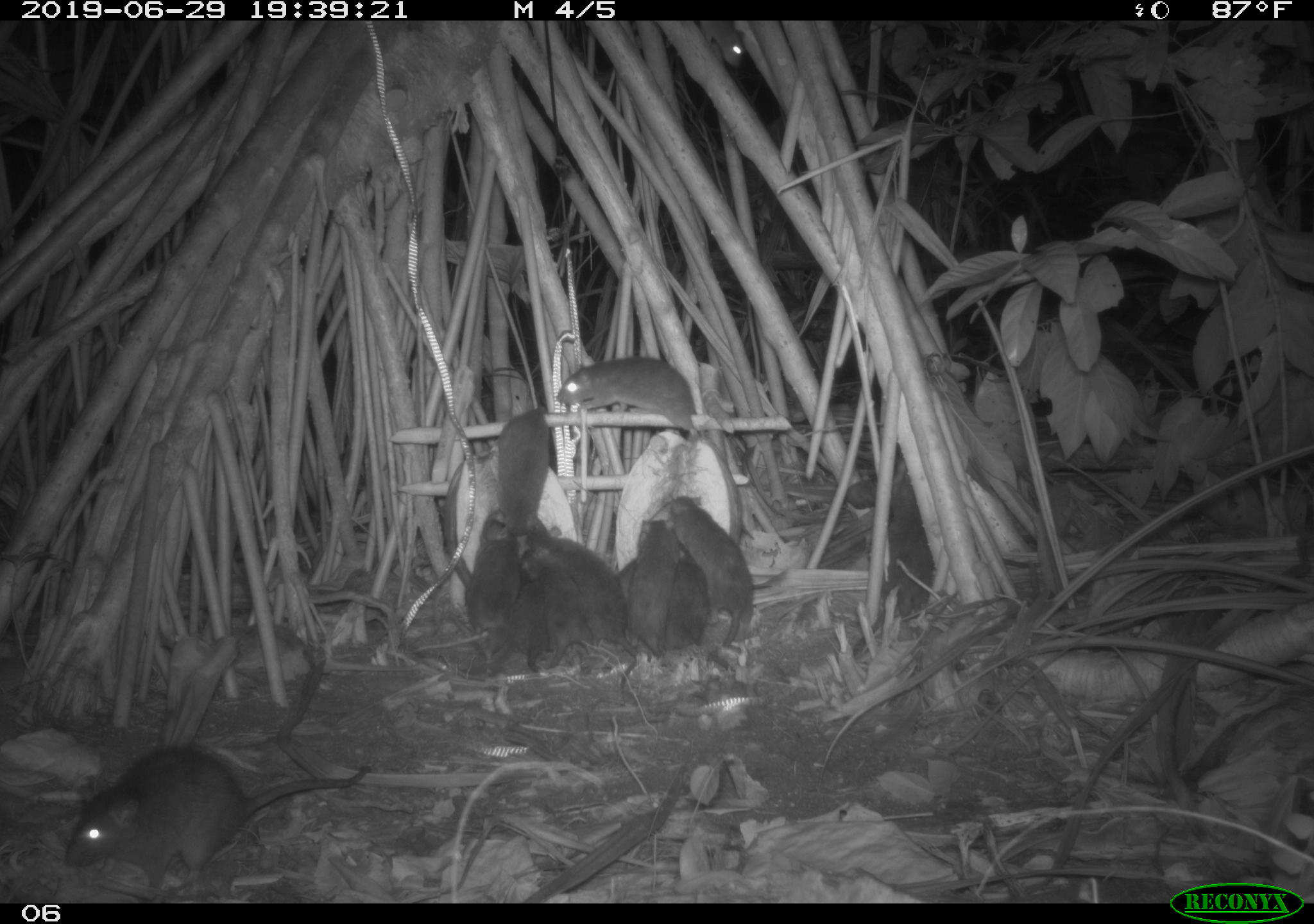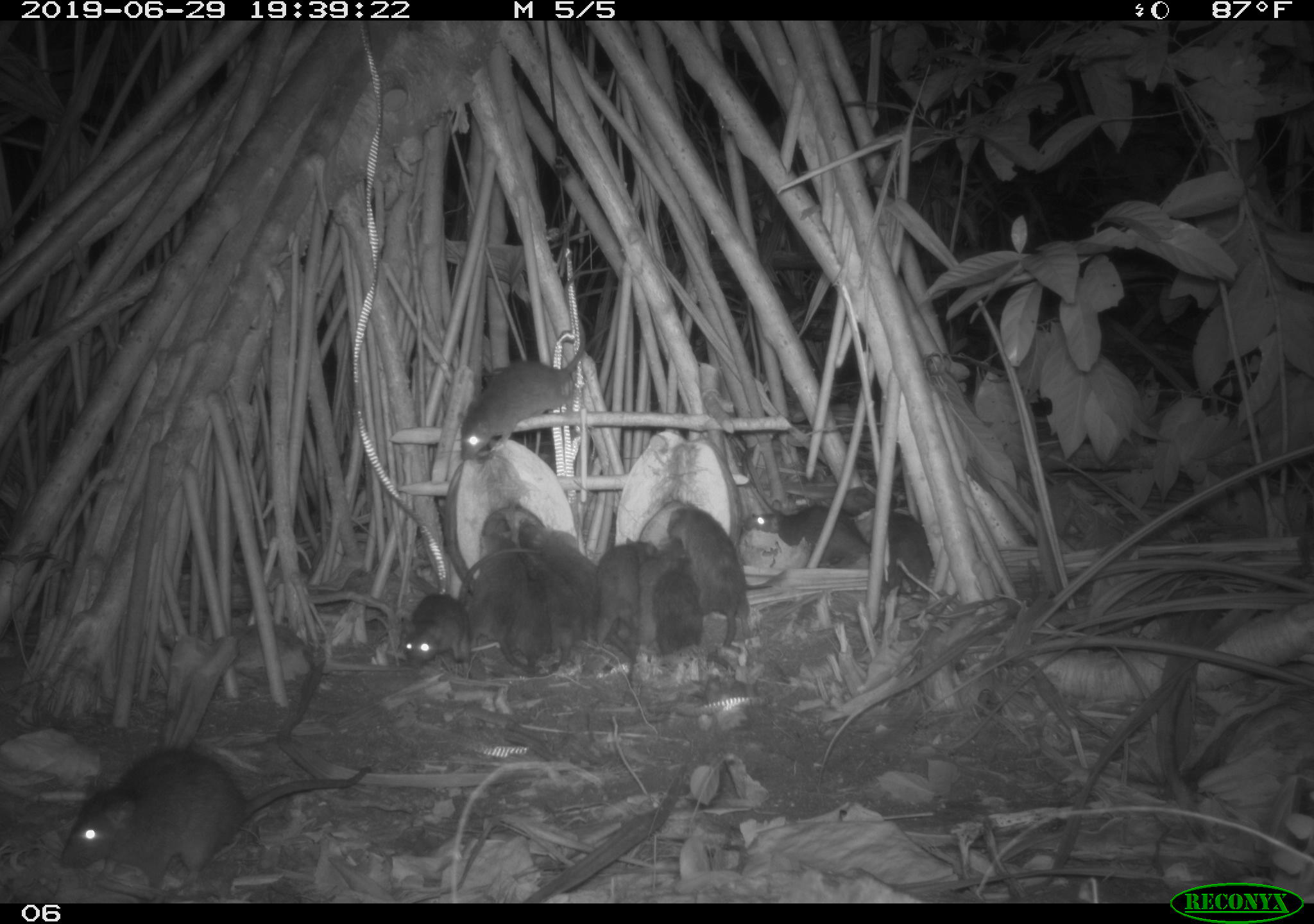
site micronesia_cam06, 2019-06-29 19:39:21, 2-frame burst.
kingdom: Animalia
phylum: Chordata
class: Mammalia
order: Rodentia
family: Muridae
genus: Rattus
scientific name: Rattus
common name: rat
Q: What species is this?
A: Rat (Rattus).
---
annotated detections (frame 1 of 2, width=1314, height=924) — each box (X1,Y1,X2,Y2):
rat: (58,736,375,891); (532,526,645,696); (666,491,759,661); (560,355,710,438); (516,542,597,669); (492,397,555,552); (472,576,549,682); (626,518,681,665); (454,521,525,624); (665,540,714,651); (612,559,642,603)
unknown: (873,449,943,622)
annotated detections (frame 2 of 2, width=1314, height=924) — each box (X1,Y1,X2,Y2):
rat: (53,737,382,894); (457,316,590,465); (517,509,612,656); (665,504,760,646); (740,496,880,569); (462,531,523,661); (595,524,648,669); (634,535,690,667); (393,587,473,676); (868,506,940,595); (504,553,555,676); (533,550,583,667); (654,549,708,655)